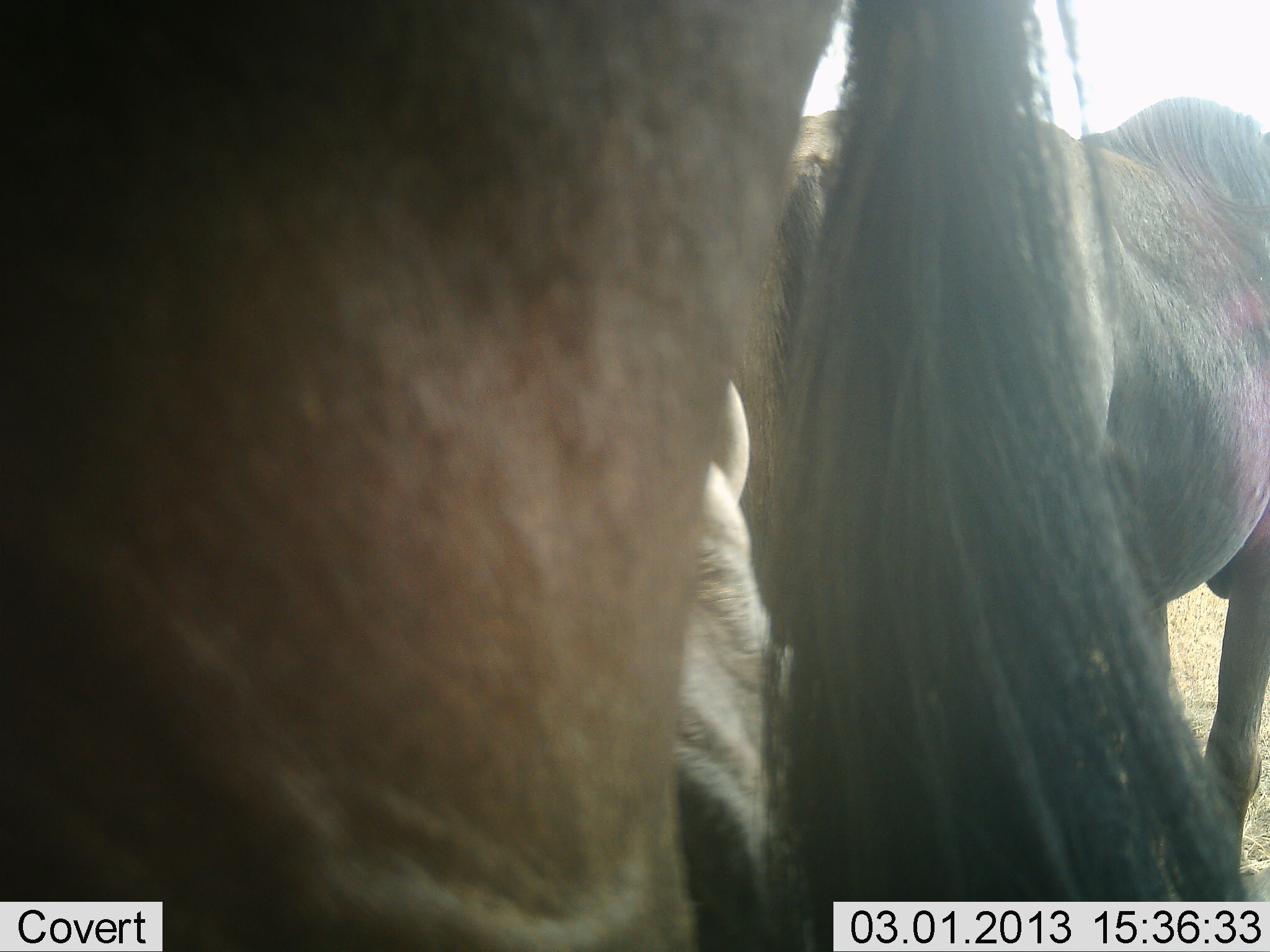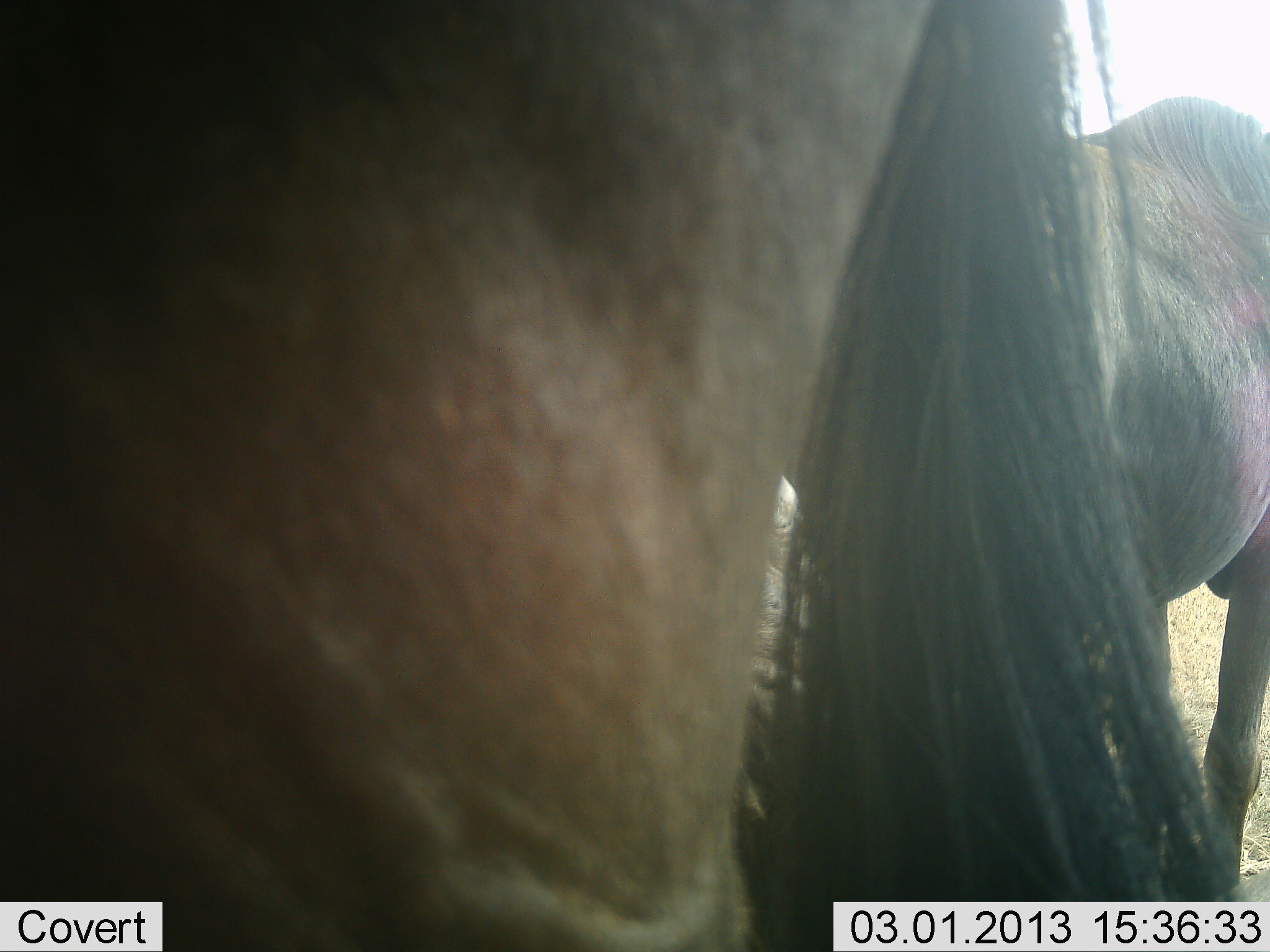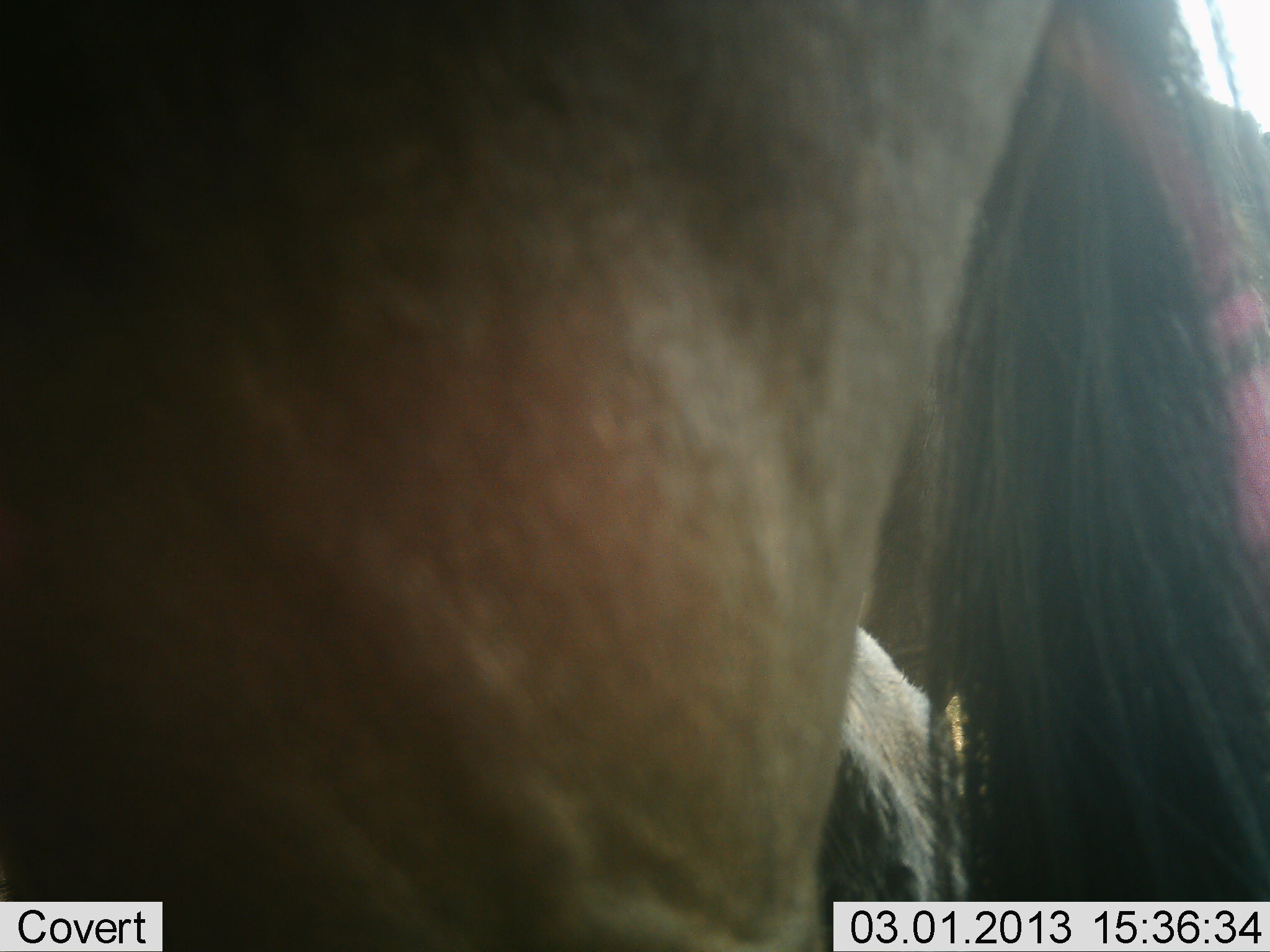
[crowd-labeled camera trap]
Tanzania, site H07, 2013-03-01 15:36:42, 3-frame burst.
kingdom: Animalia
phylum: Chordata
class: Mammalia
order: Artiodactyla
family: Bovidae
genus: Connochaetes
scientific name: Connochaetes taurinus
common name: blue wildebeest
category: wildebeest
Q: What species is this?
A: Wildebeest (blue wildebeest) (Connochaetes taurinus).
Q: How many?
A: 2.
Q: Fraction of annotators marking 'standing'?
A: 75%.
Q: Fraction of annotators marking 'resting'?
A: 29%.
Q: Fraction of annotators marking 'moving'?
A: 4%.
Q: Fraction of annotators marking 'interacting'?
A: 0%.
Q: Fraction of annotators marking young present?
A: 4%.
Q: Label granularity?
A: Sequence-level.